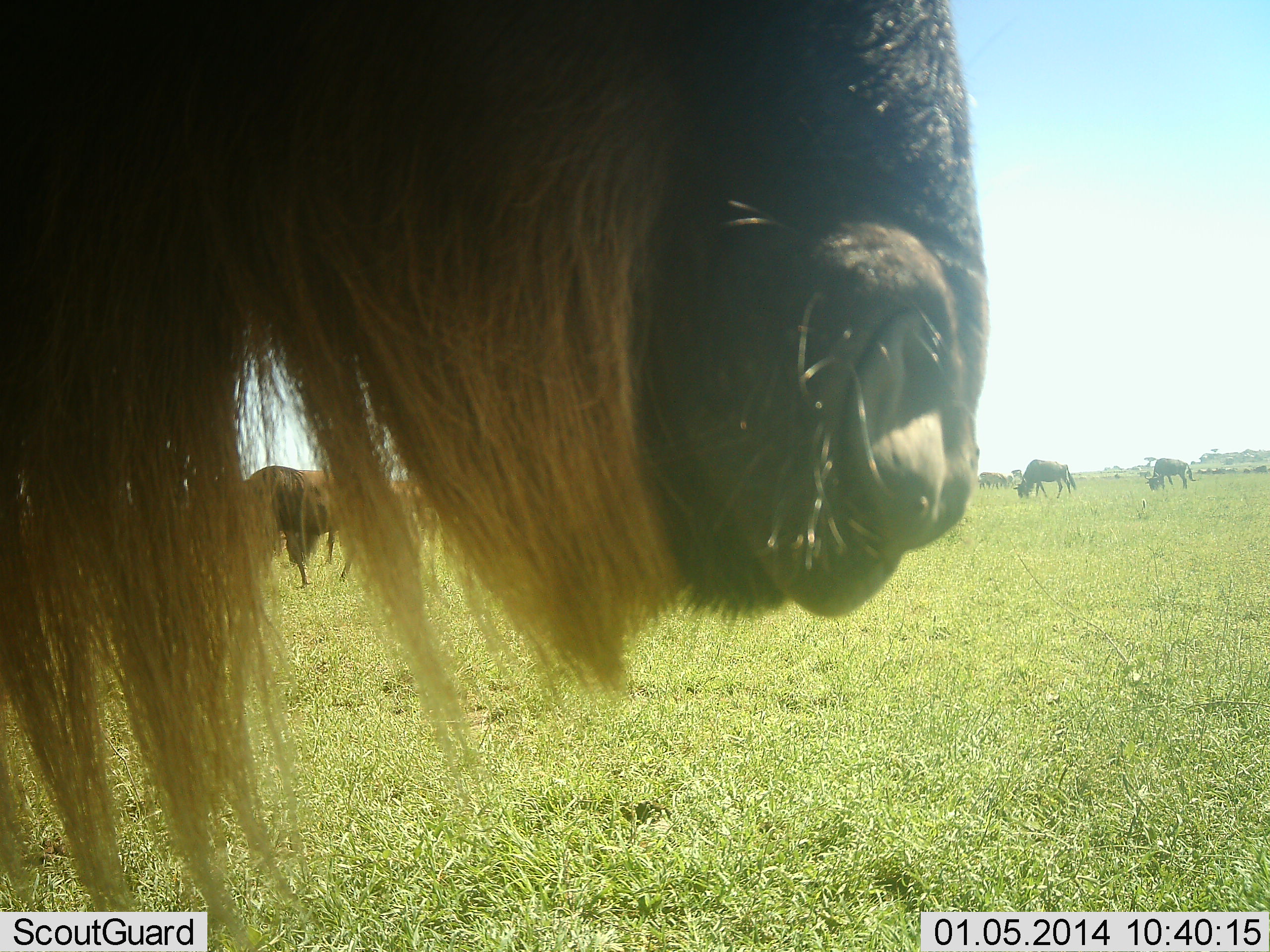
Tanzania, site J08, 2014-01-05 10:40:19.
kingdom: Animalia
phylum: Chordata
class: Mammalia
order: Artiodactyla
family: Bovidae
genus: Connochaetes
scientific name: Connochaetes taurinus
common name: blue wildebeest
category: wildebeest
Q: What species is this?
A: Wildebeest (blue wildebeest) (Connochaetes taurinus).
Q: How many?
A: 5.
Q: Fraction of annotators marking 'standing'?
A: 90%.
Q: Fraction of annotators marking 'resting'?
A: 0%.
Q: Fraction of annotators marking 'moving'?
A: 0%.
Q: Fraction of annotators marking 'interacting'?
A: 0%.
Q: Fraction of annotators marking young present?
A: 0%.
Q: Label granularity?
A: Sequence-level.